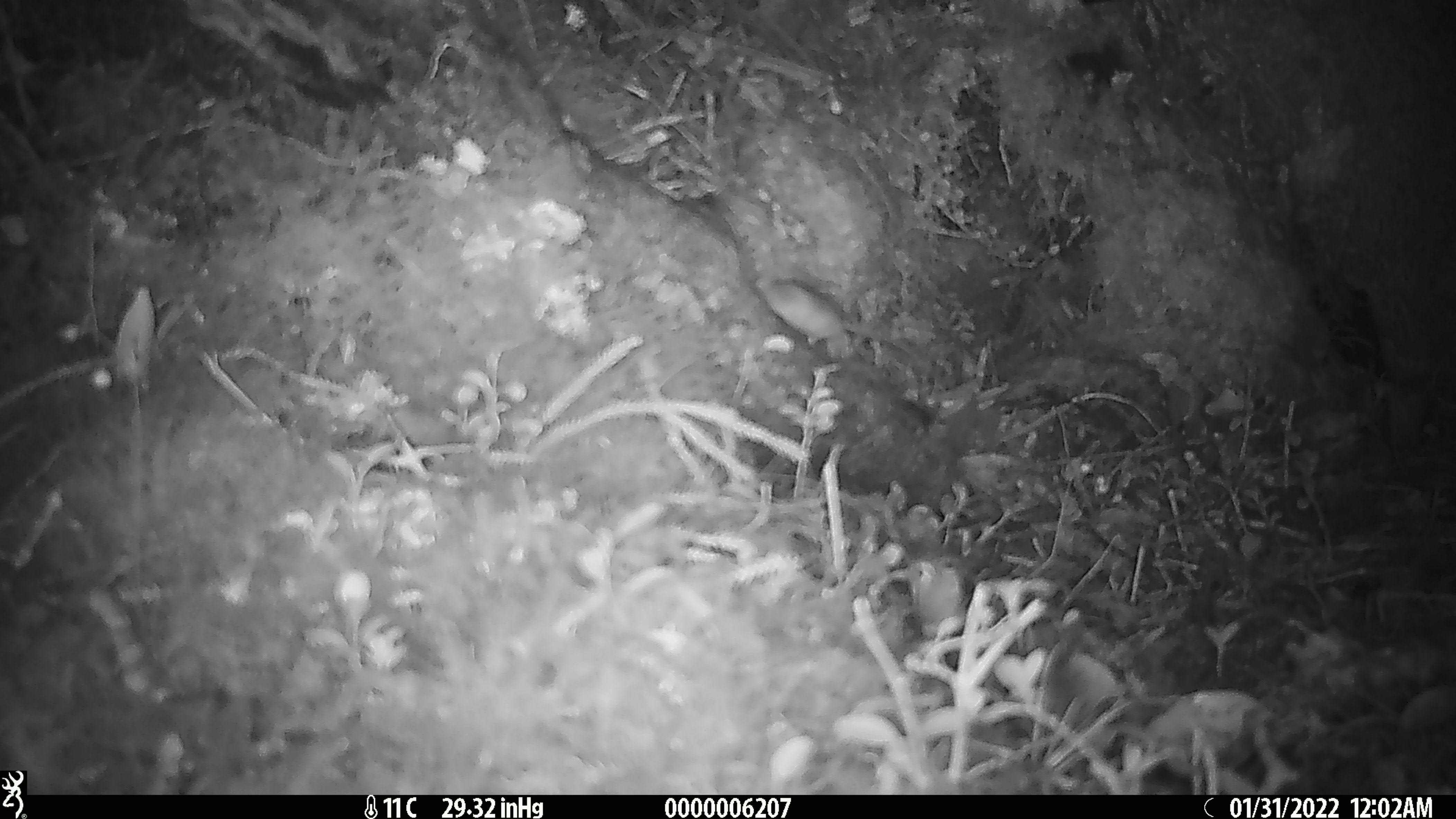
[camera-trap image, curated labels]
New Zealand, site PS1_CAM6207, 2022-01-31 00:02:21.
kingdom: Animalia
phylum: Chordata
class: Mammalia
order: Rodentia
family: Muridae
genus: Mus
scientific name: Mus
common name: mouse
Mouse (Mus).